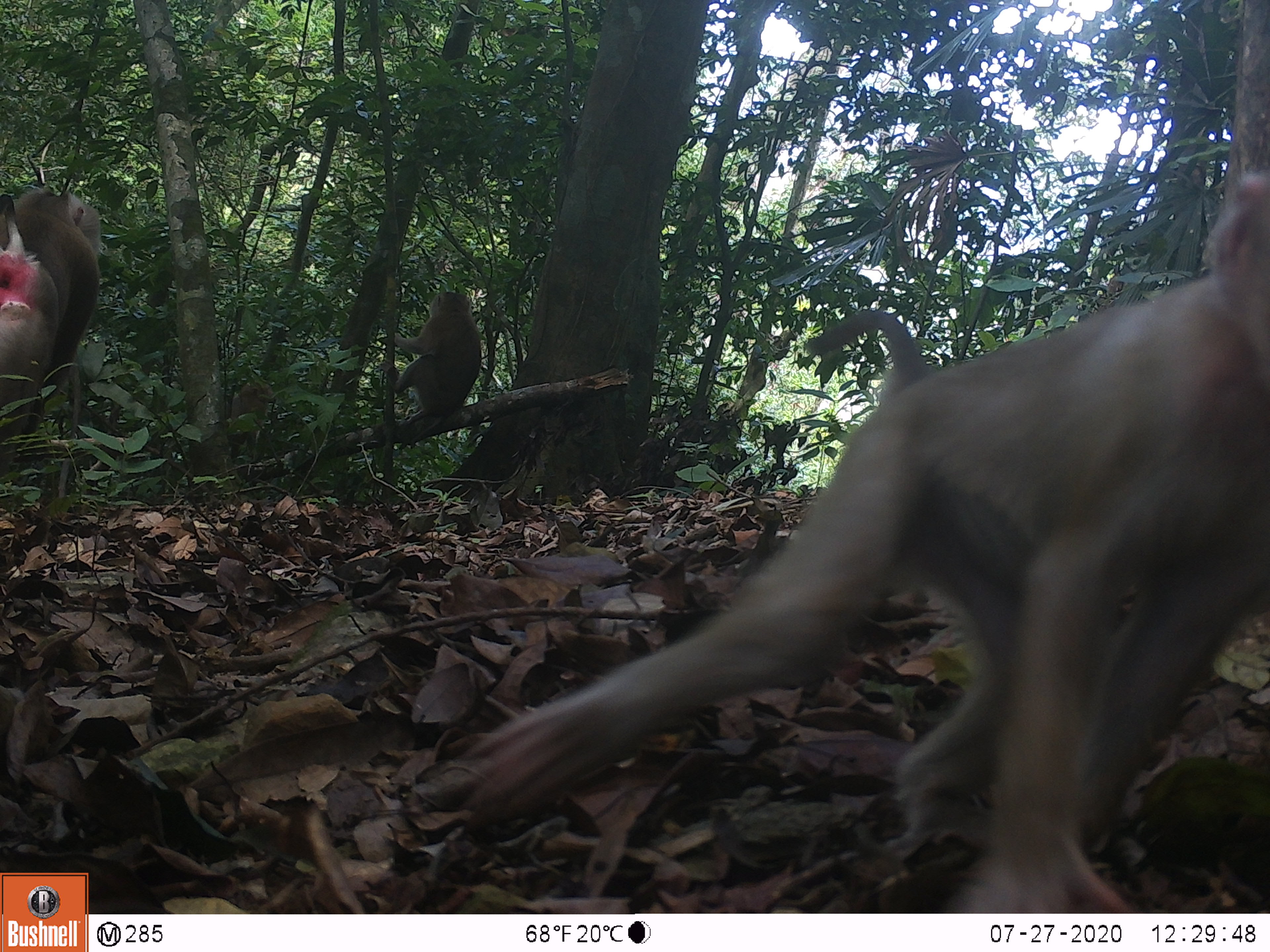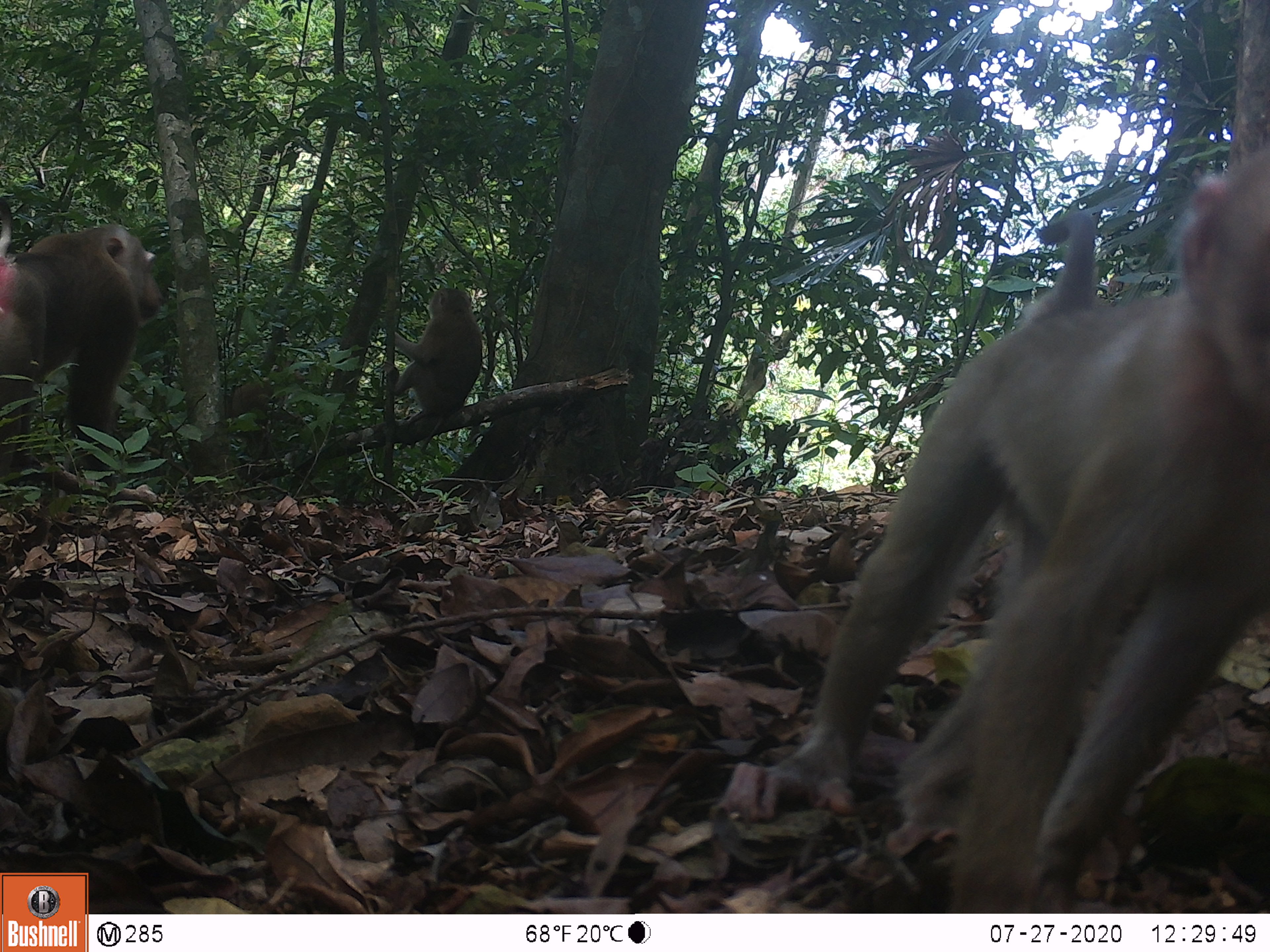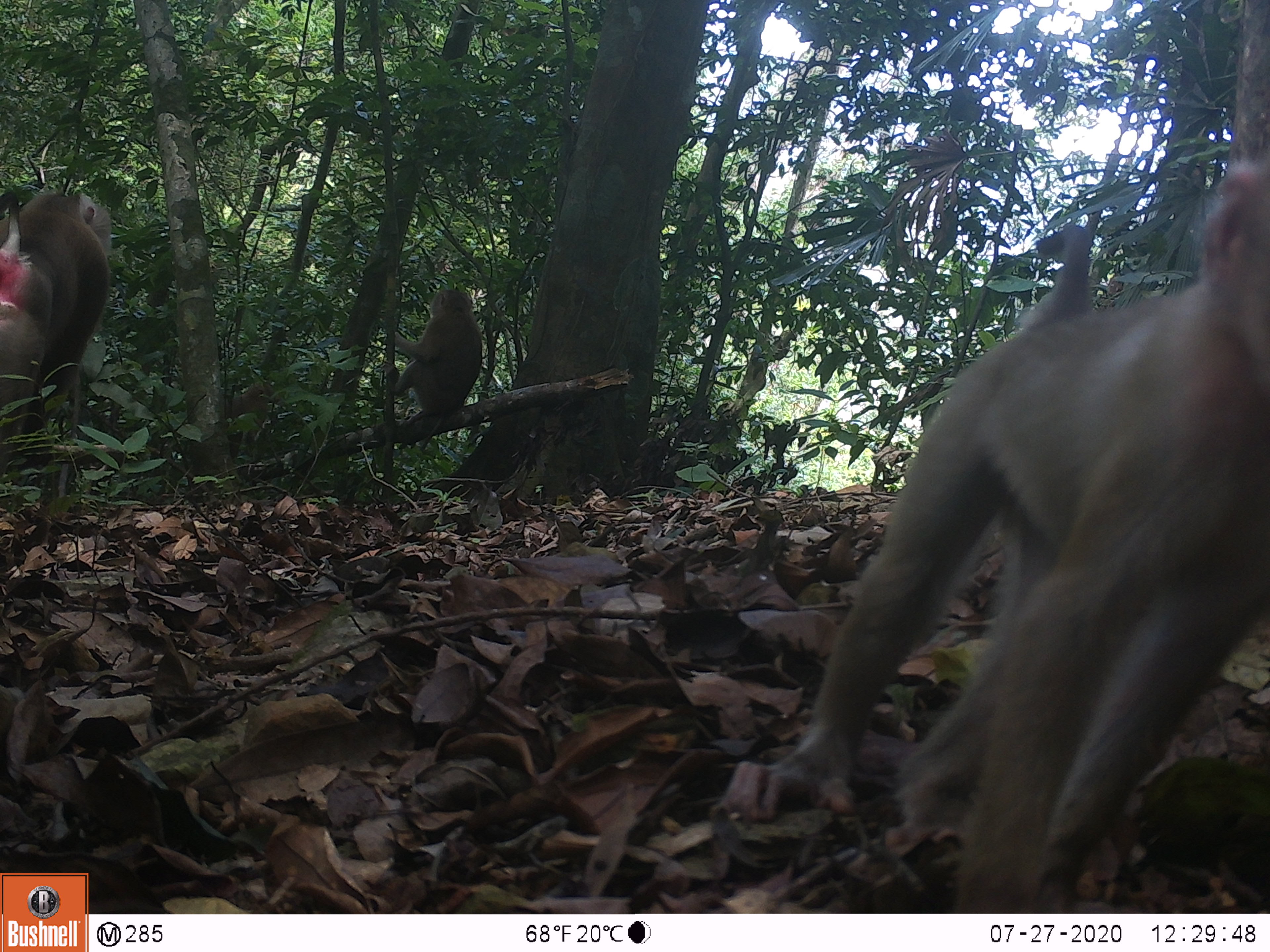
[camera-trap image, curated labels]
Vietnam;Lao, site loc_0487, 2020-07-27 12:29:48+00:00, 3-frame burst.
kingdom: Animalia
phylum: Chordata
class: Mammalia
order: Primates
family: Cercopithecidae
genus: Macaca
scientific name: Macaca nemestrina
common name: pig-tailed macaque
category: pig tailed macaque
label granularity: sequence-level